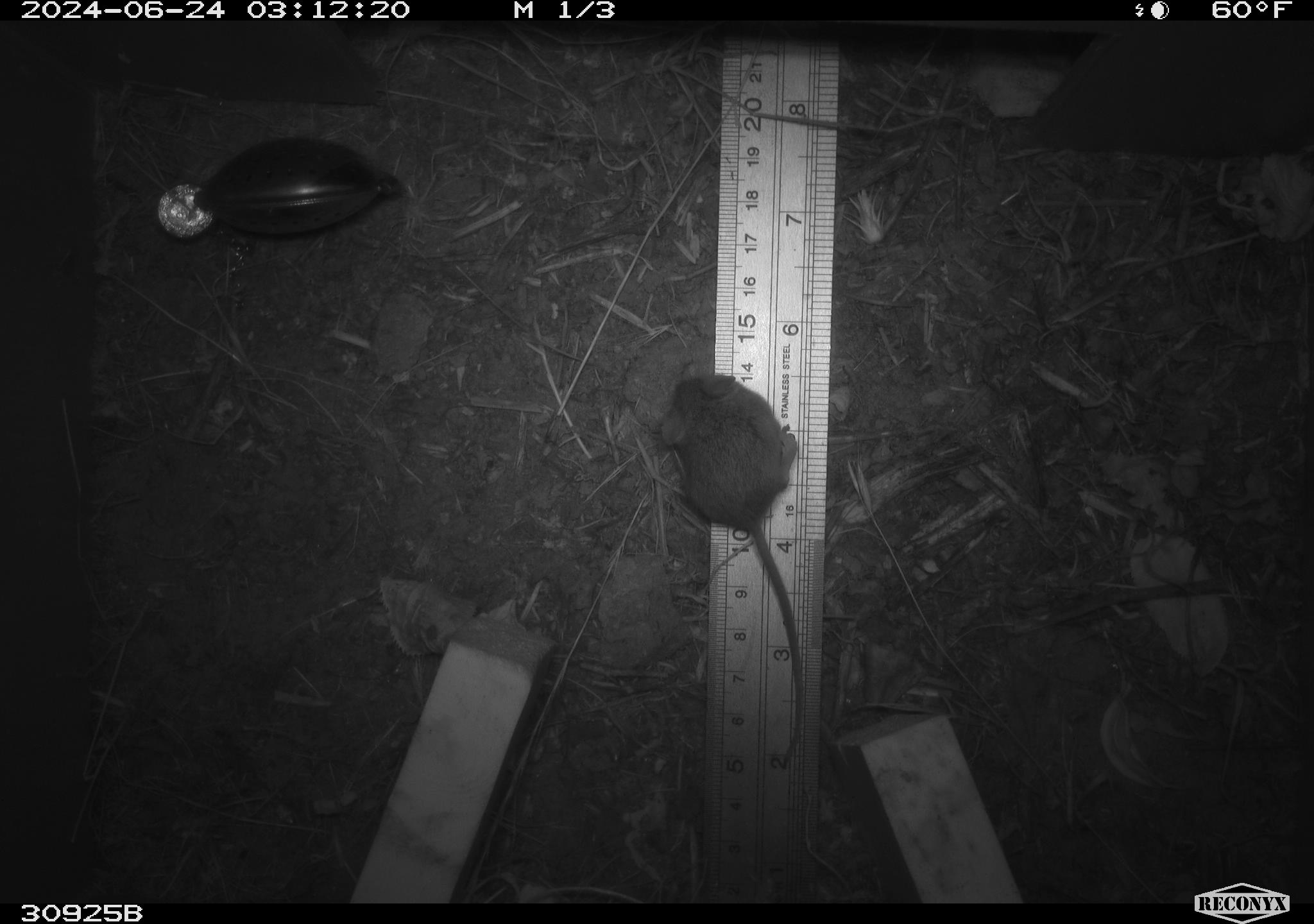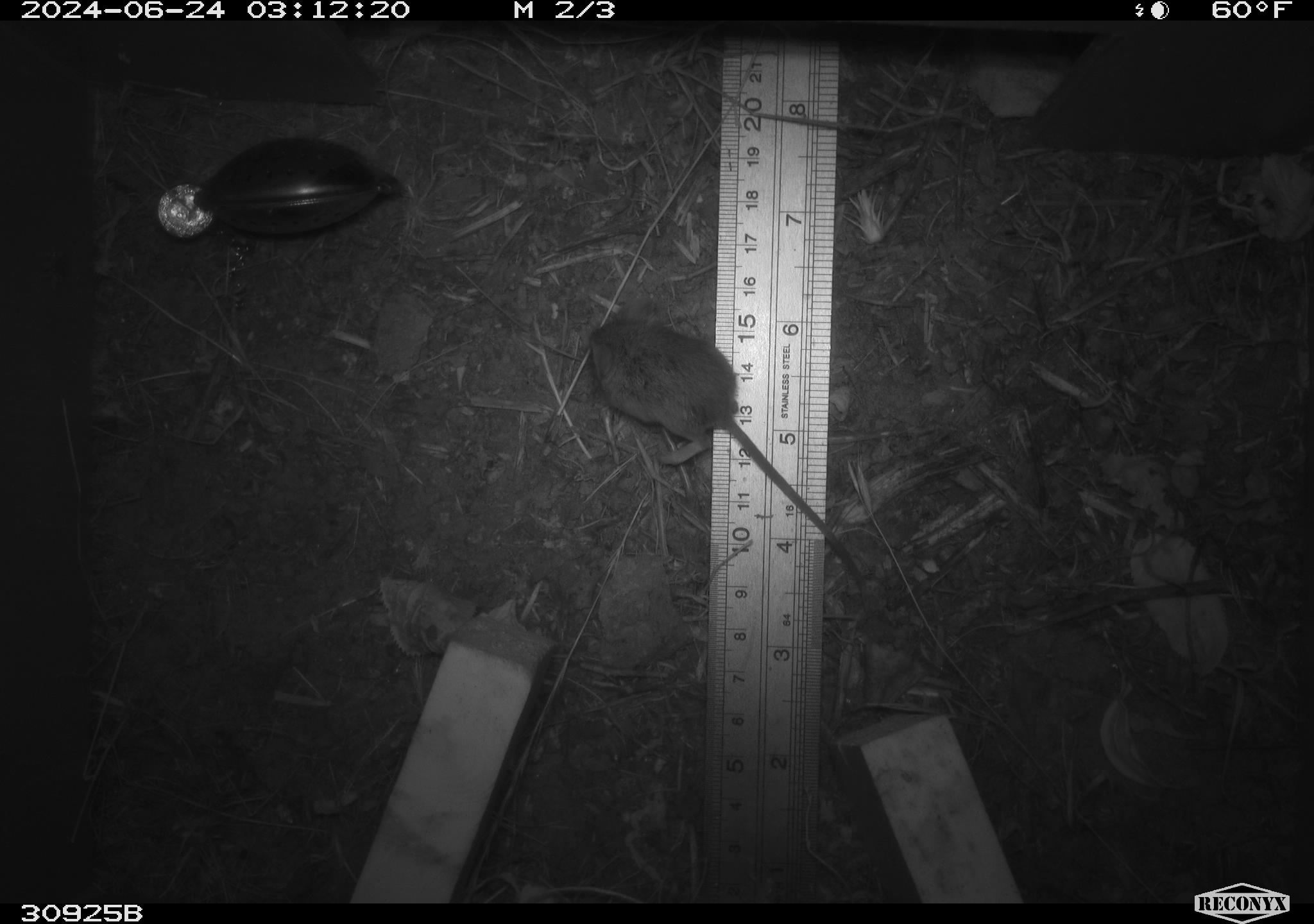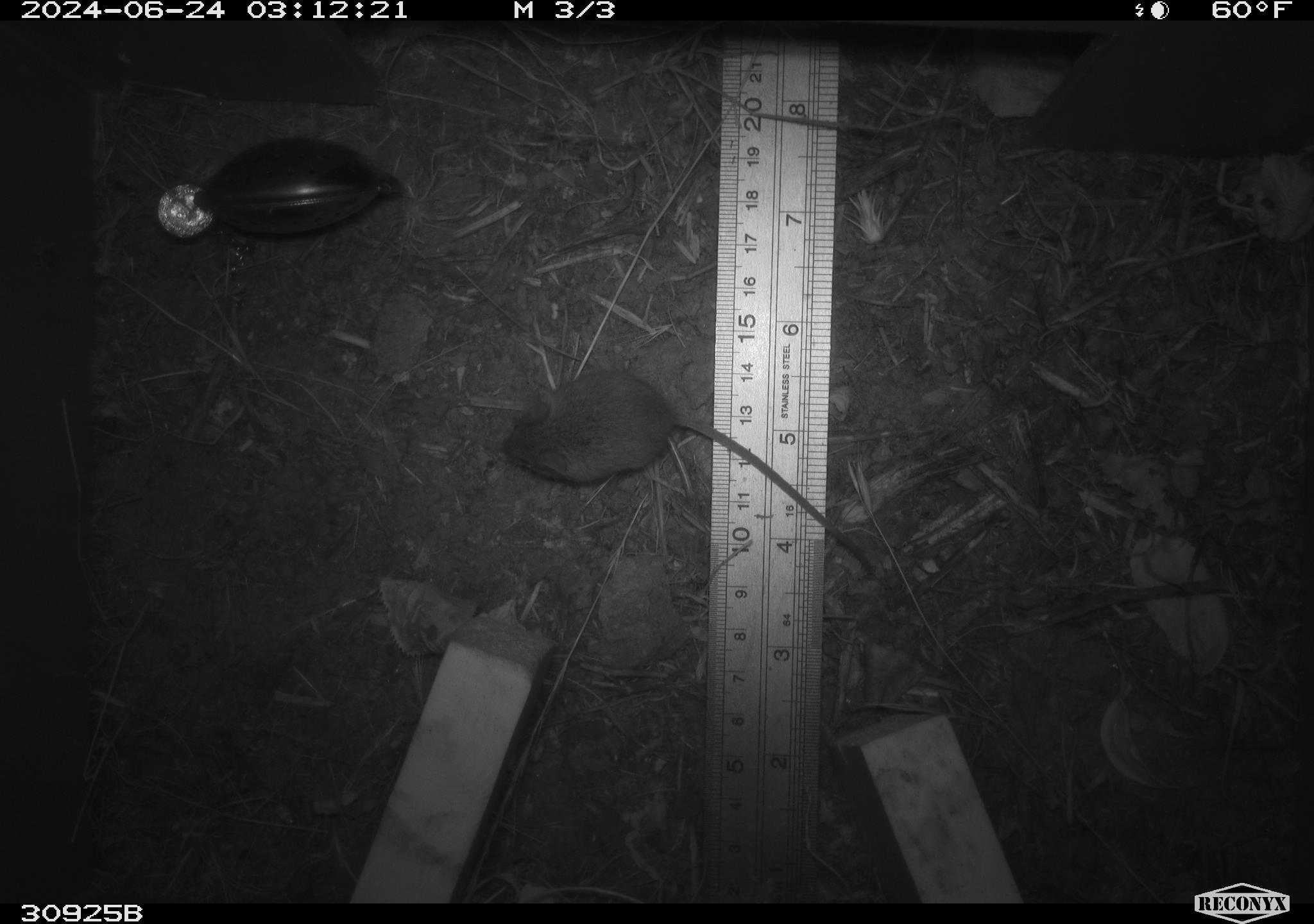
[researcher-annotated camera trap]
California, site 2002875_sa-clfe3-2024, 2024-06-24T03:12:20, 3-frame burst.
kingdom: Animalia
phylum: Chordata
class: Mammalia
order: Rodentia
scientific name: Rodentia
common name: mouse species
Mouse species (Rodentia).